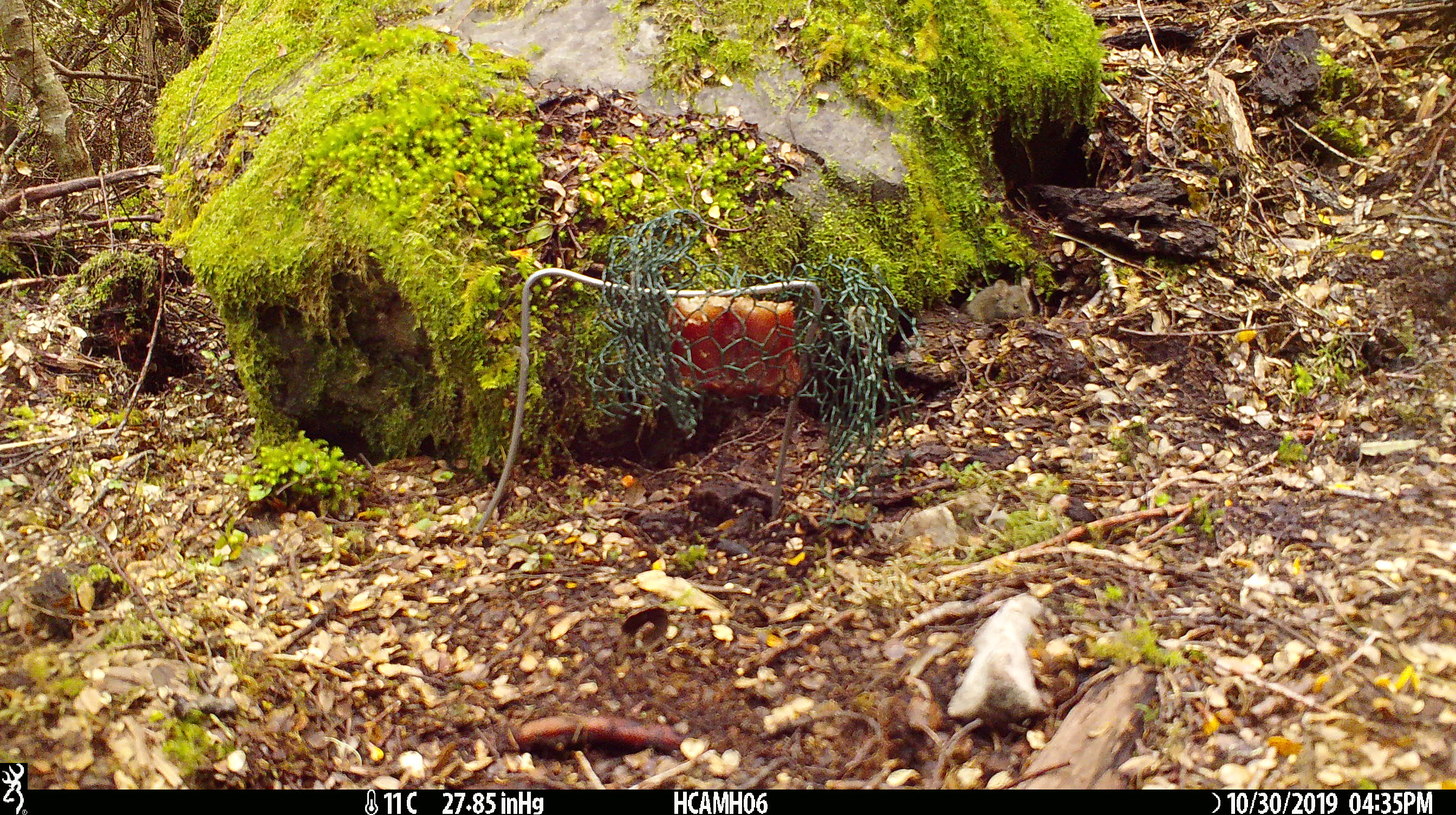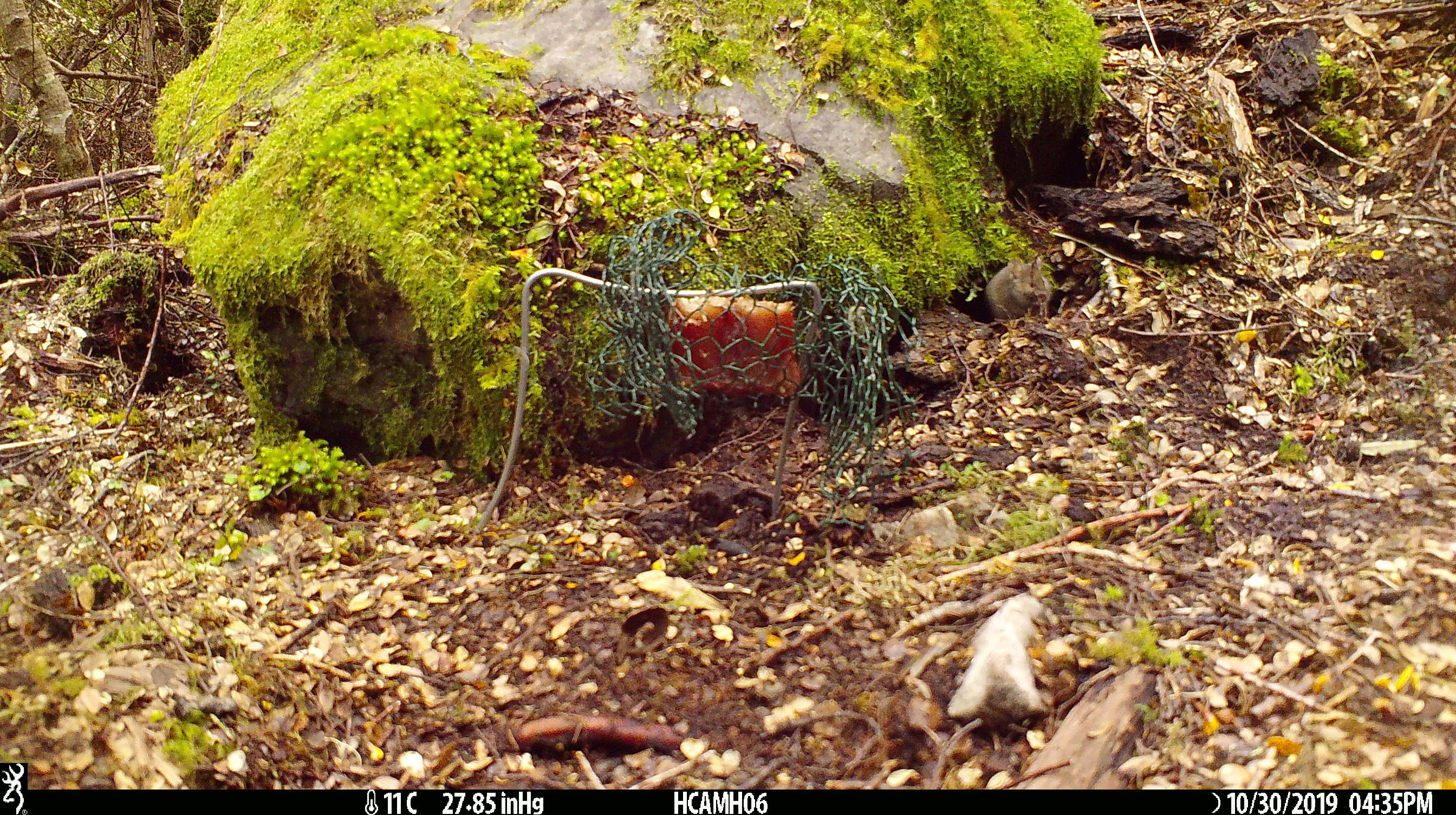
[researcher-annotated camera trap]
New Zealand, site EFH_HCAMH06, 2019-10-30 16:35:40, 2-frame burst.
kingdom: Animalia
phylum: Chordata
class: Mammalia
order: Rodentia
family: Muridae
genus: Mus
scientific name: Mus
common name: mouse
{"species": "mouse (Mus)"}